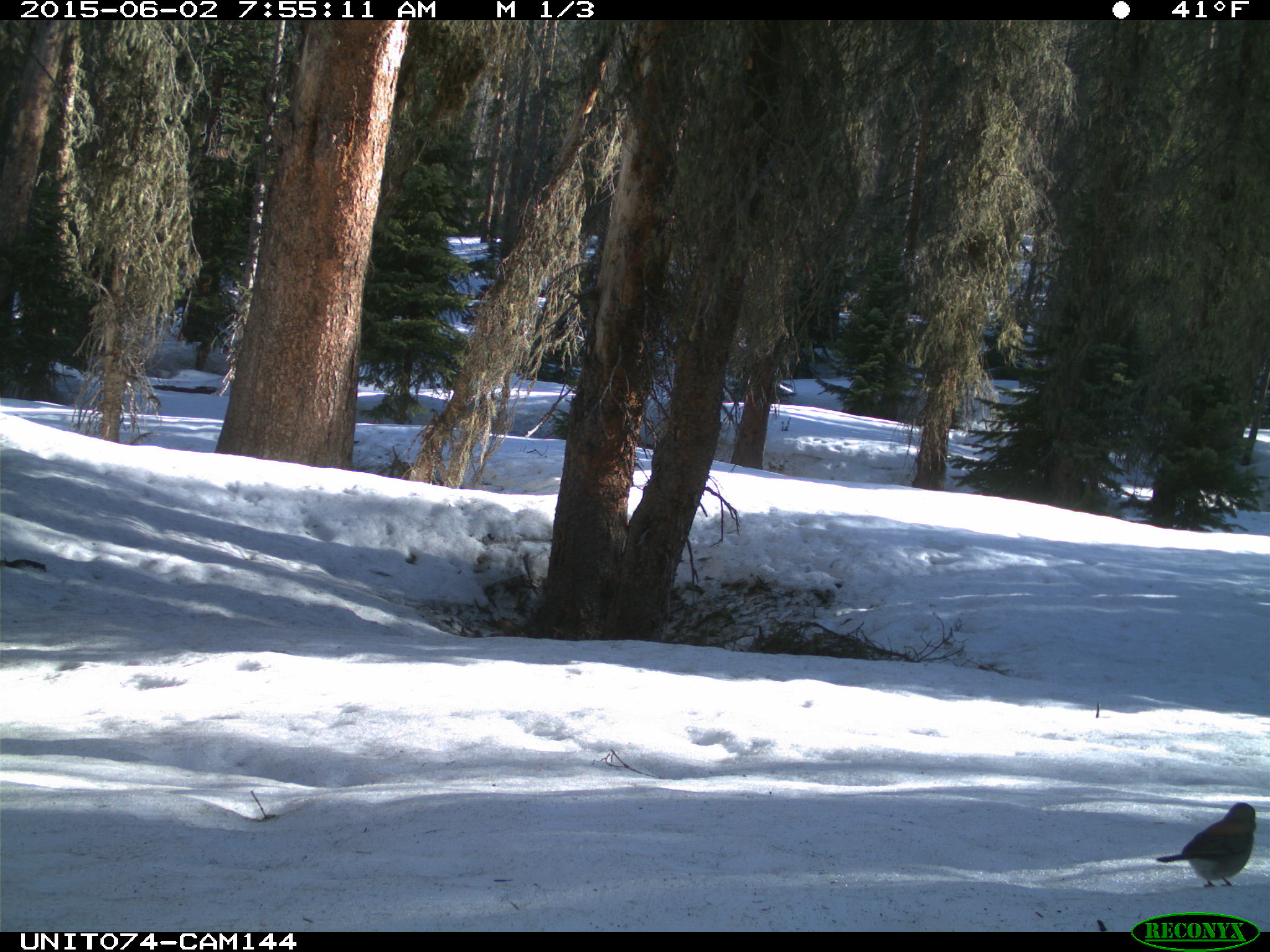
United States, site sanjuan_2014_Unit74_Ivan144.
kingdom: Animalia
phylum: Chordata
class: Aves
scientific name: Aves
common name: birds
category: unidentified bird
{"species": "unidentified bird (birds) (Aves)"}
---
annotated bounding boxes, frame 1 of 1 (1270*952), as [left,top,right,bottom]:
animal: [1157,802,1256,890]